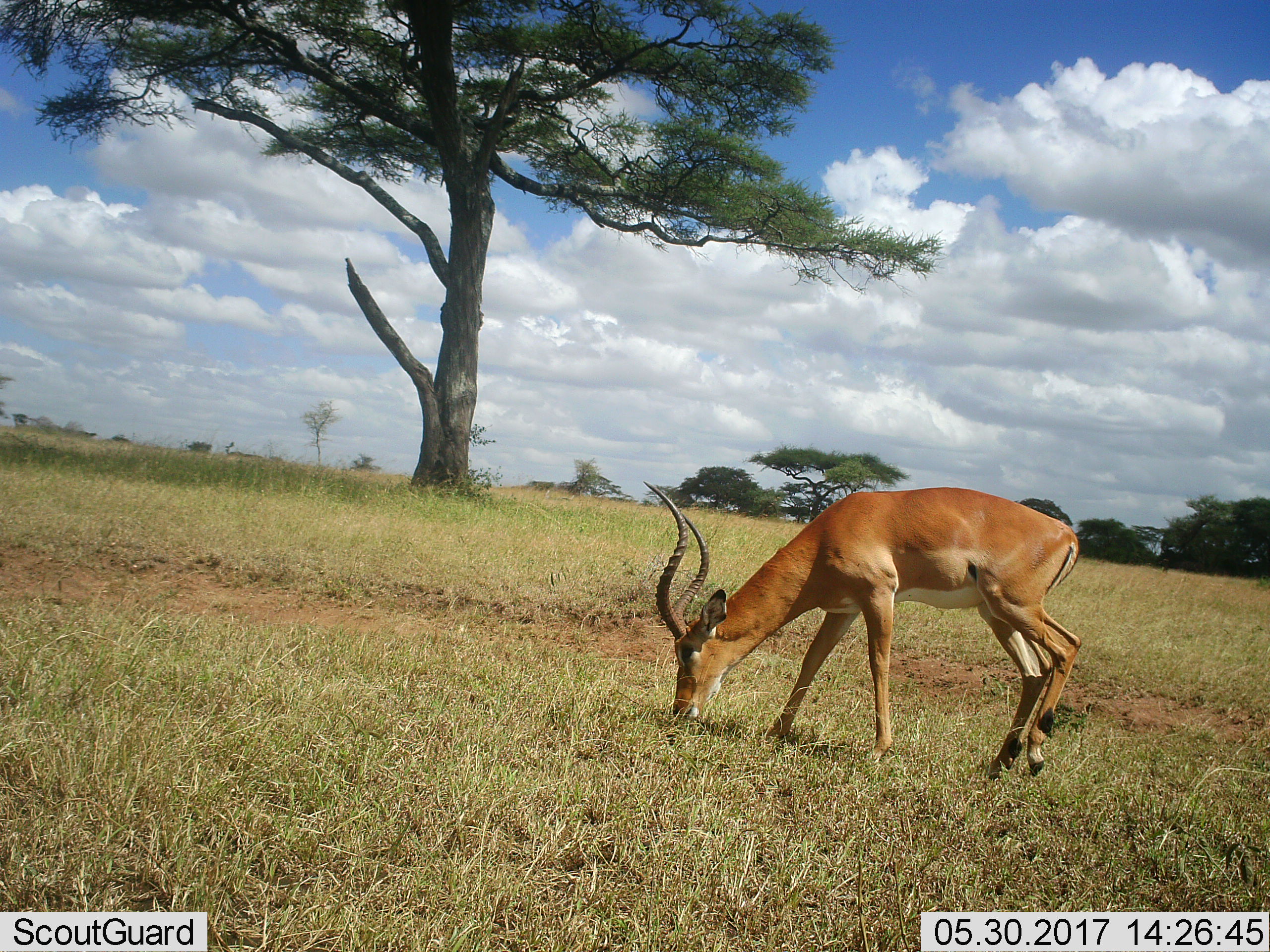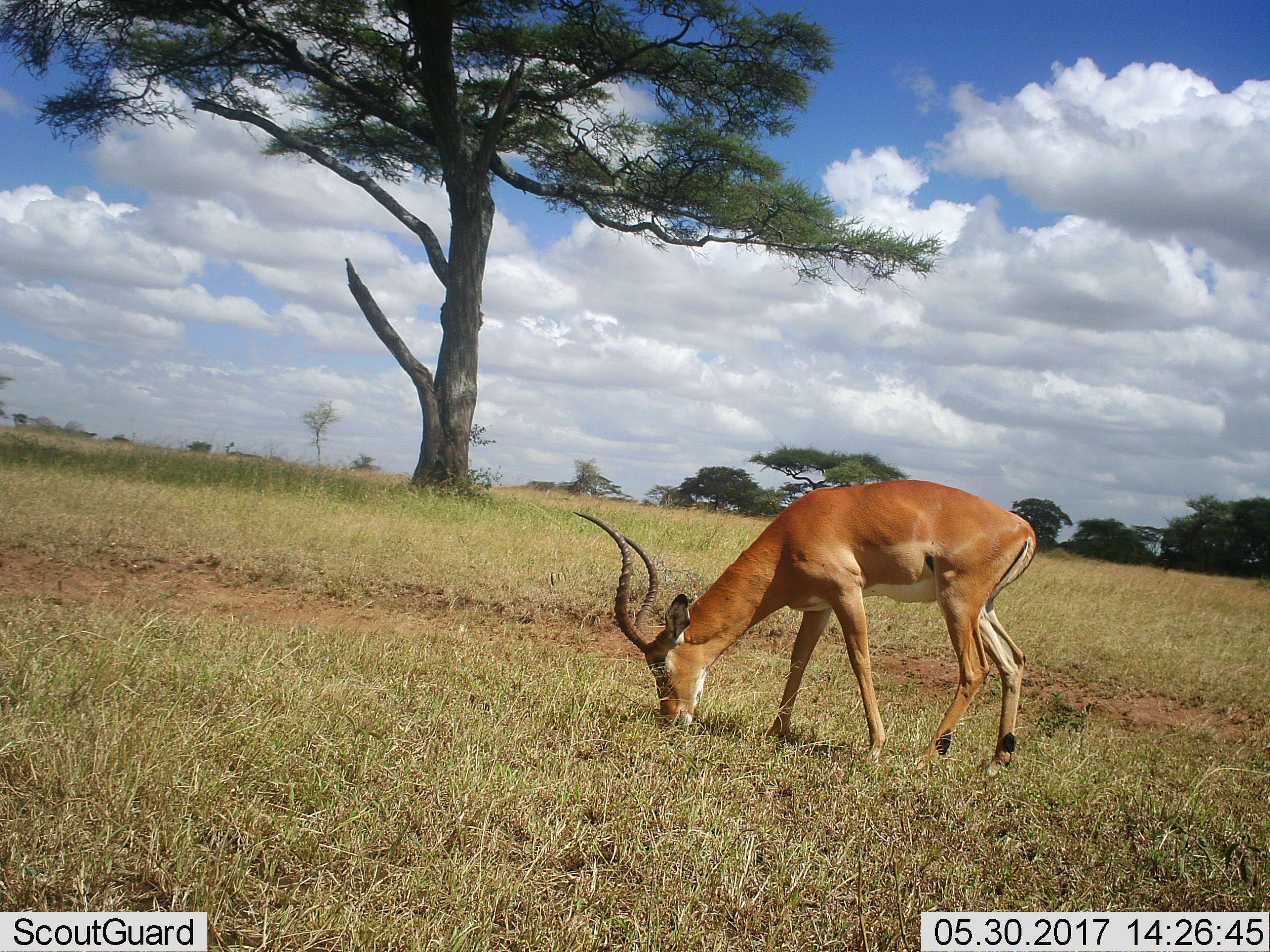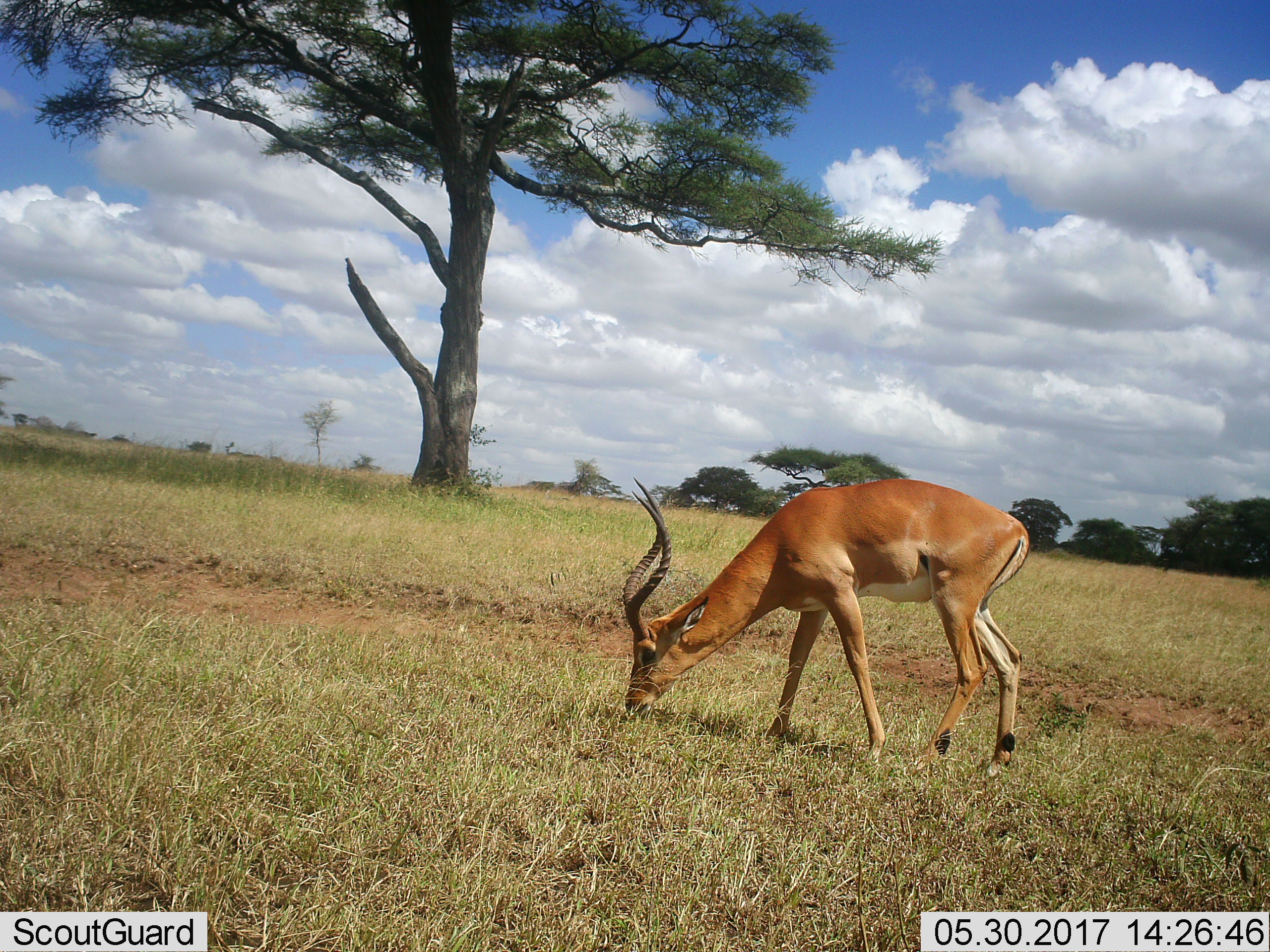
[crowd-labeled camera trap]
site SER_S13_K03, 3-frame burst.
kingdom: Animalia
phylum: Chordata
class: Mammalia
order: Artiodactyla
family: Bovidae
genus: Aepyceros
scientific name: Aepyceros melampus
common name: impala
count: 1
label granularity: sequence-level